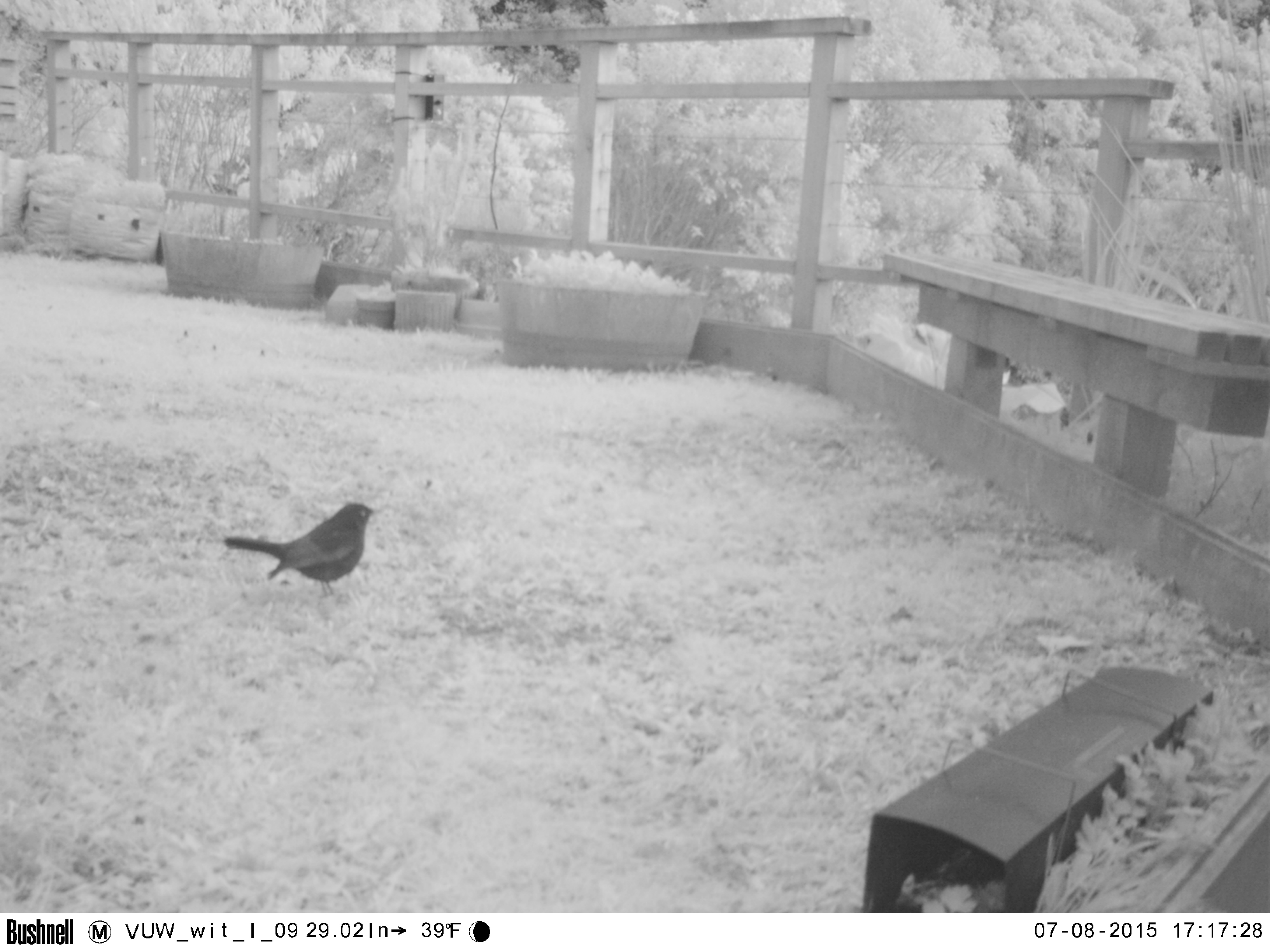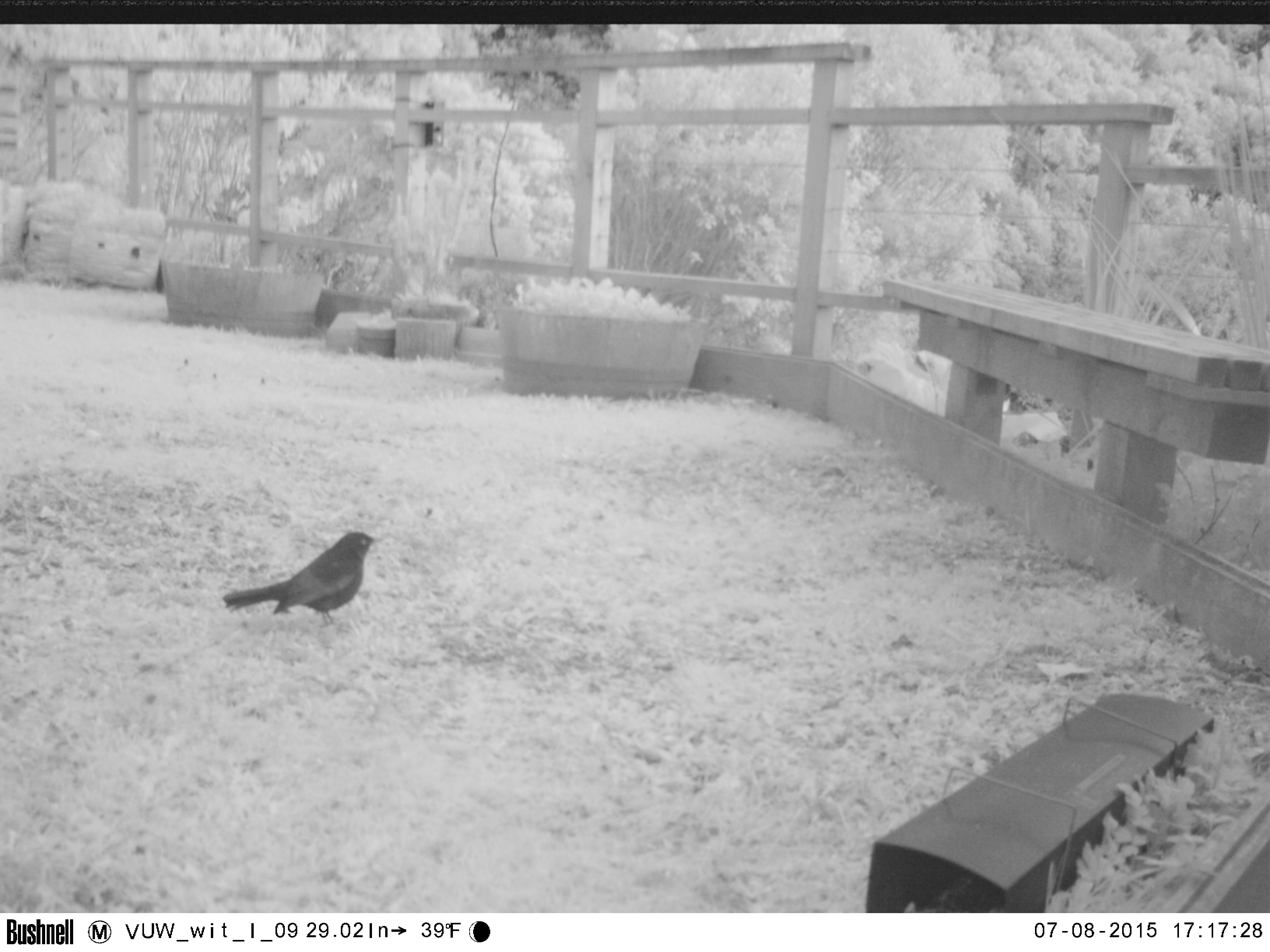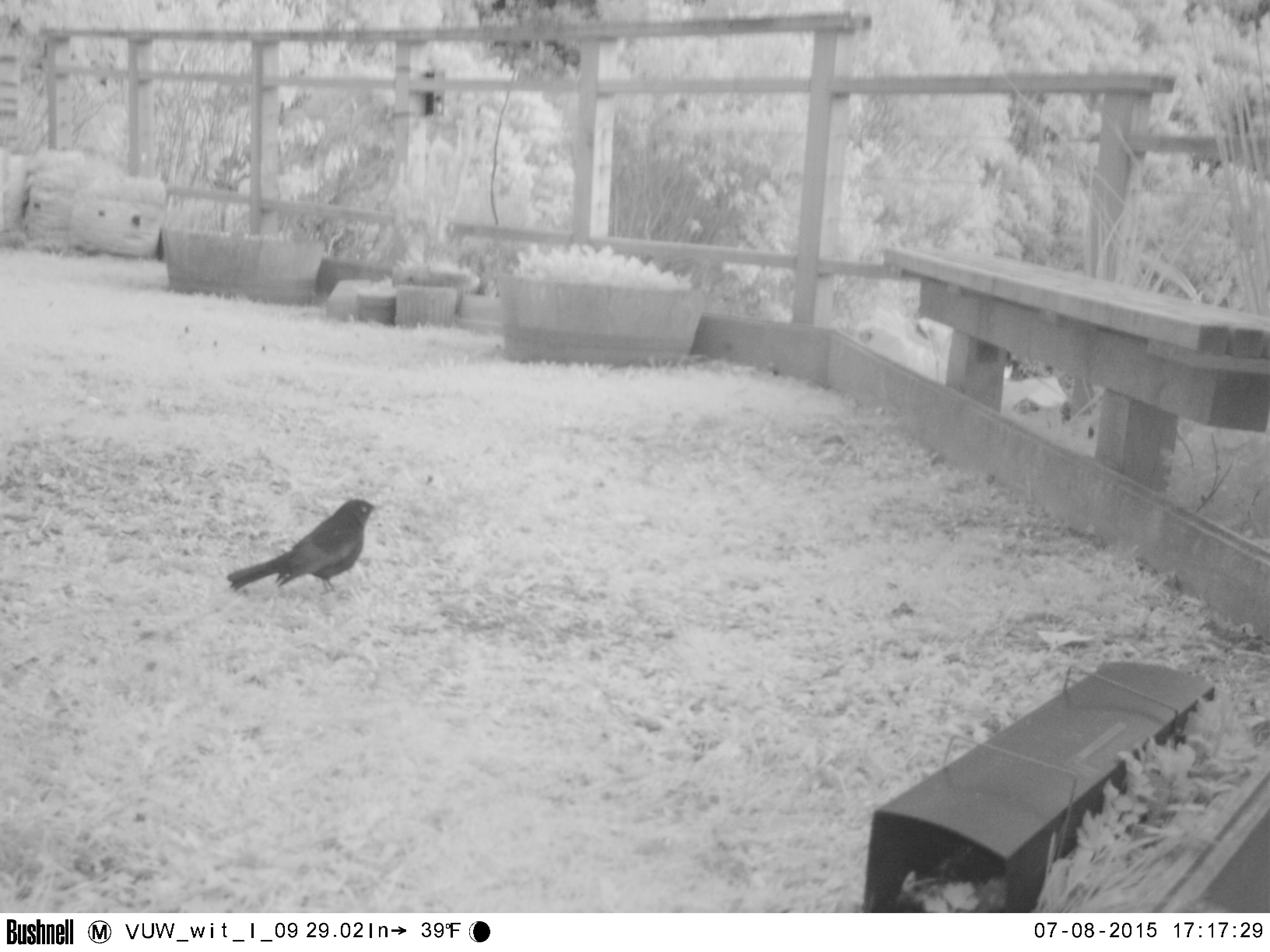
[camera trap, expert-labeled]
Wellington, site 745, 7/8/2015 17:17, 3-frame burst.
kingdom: Animalia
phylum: Chordata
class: Aves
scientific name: Aves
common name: bird